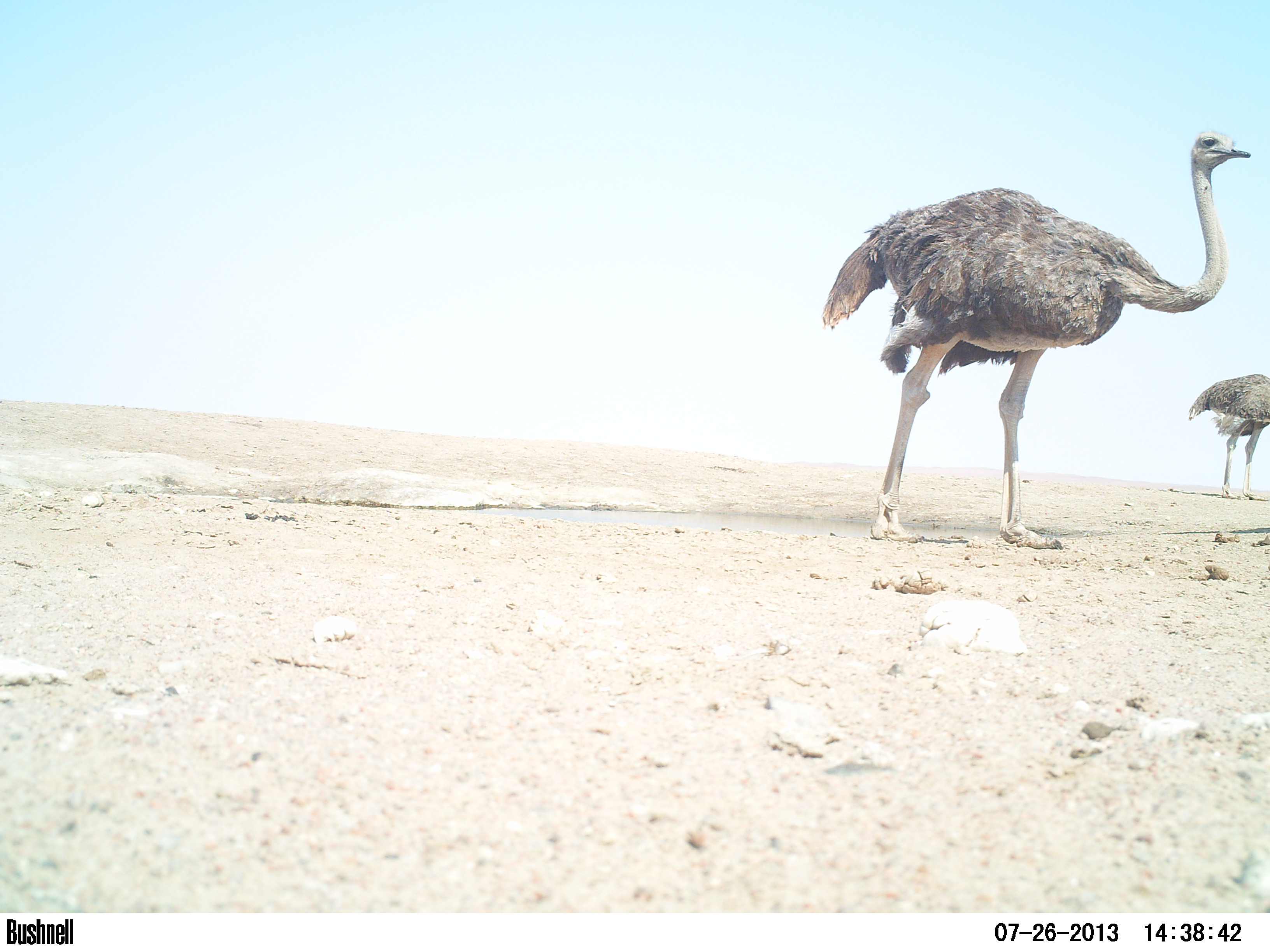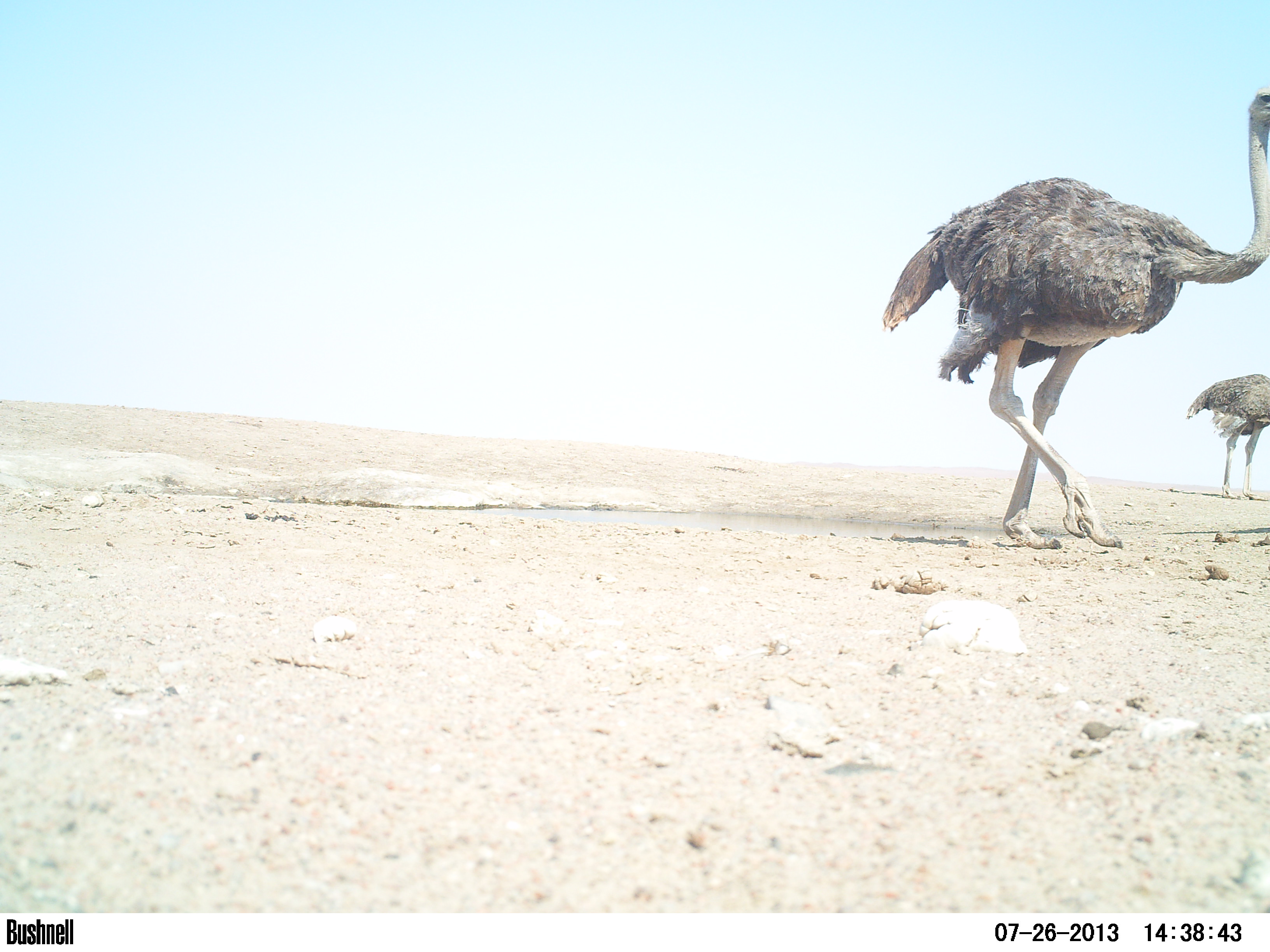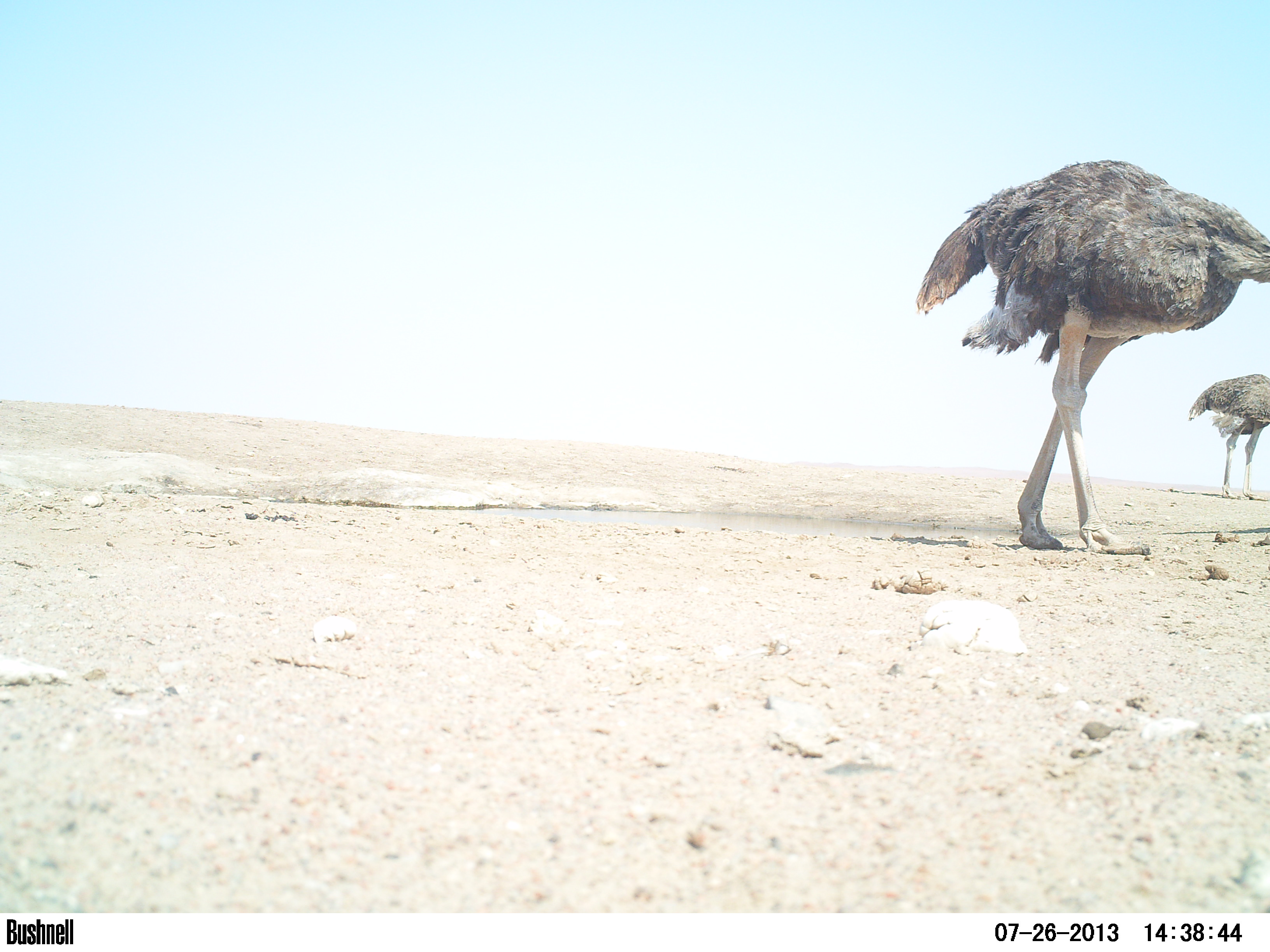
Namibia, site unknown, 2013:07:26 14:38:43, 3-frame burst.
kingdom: Animalia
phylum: Chordata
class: Aves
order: Struthioniformes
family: Struthionidae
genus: Struthio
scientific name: Struthio camelus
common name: common ostrich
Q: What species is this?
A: Struthio camelus (common ostrich).